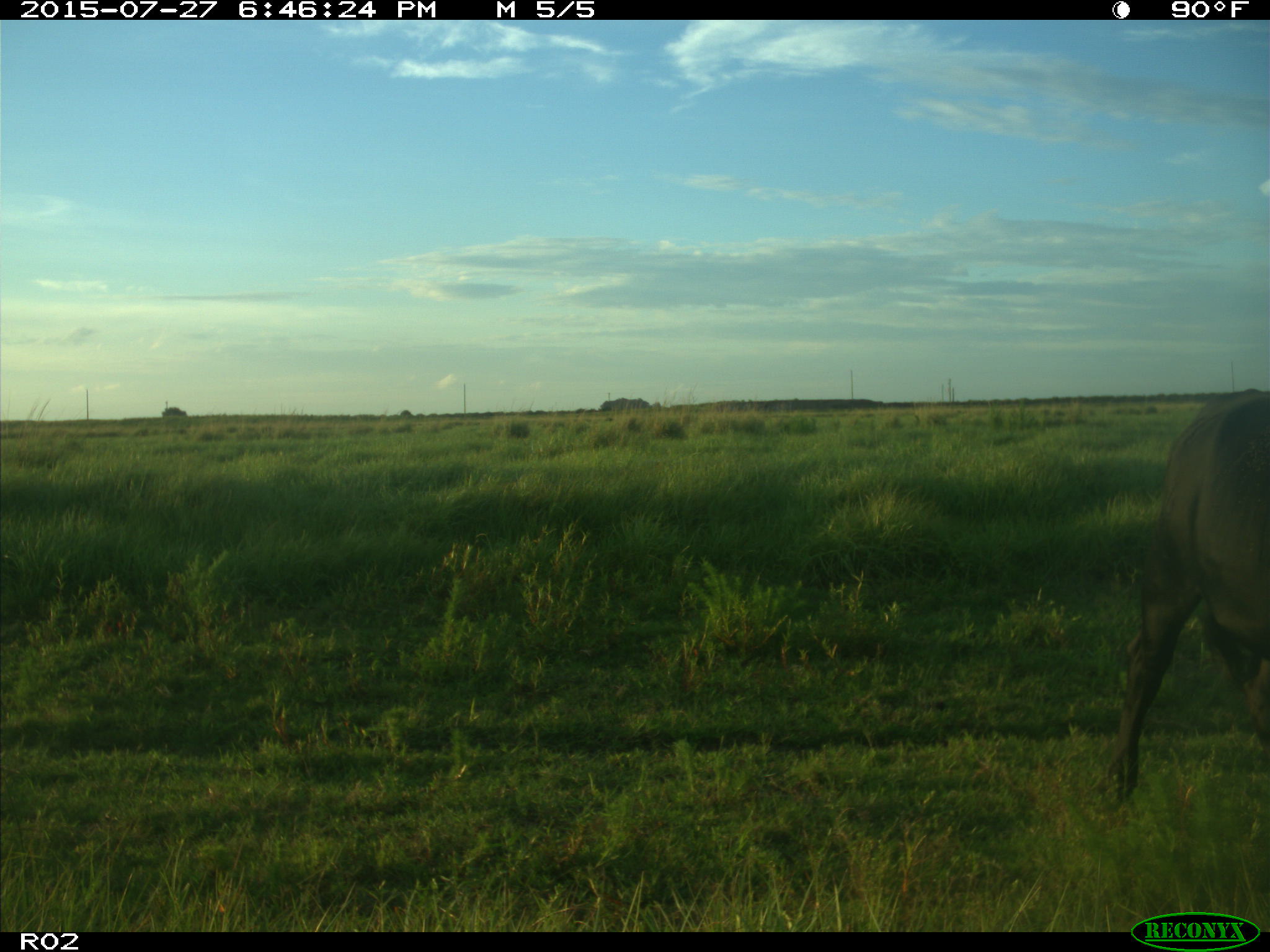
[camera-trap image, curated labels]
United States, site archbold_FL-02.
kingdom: Animalia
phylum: Chordata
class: Mammalia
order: Artiodactyla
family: Bovidae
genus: Bos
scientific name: Bos taurus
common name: domestic cow